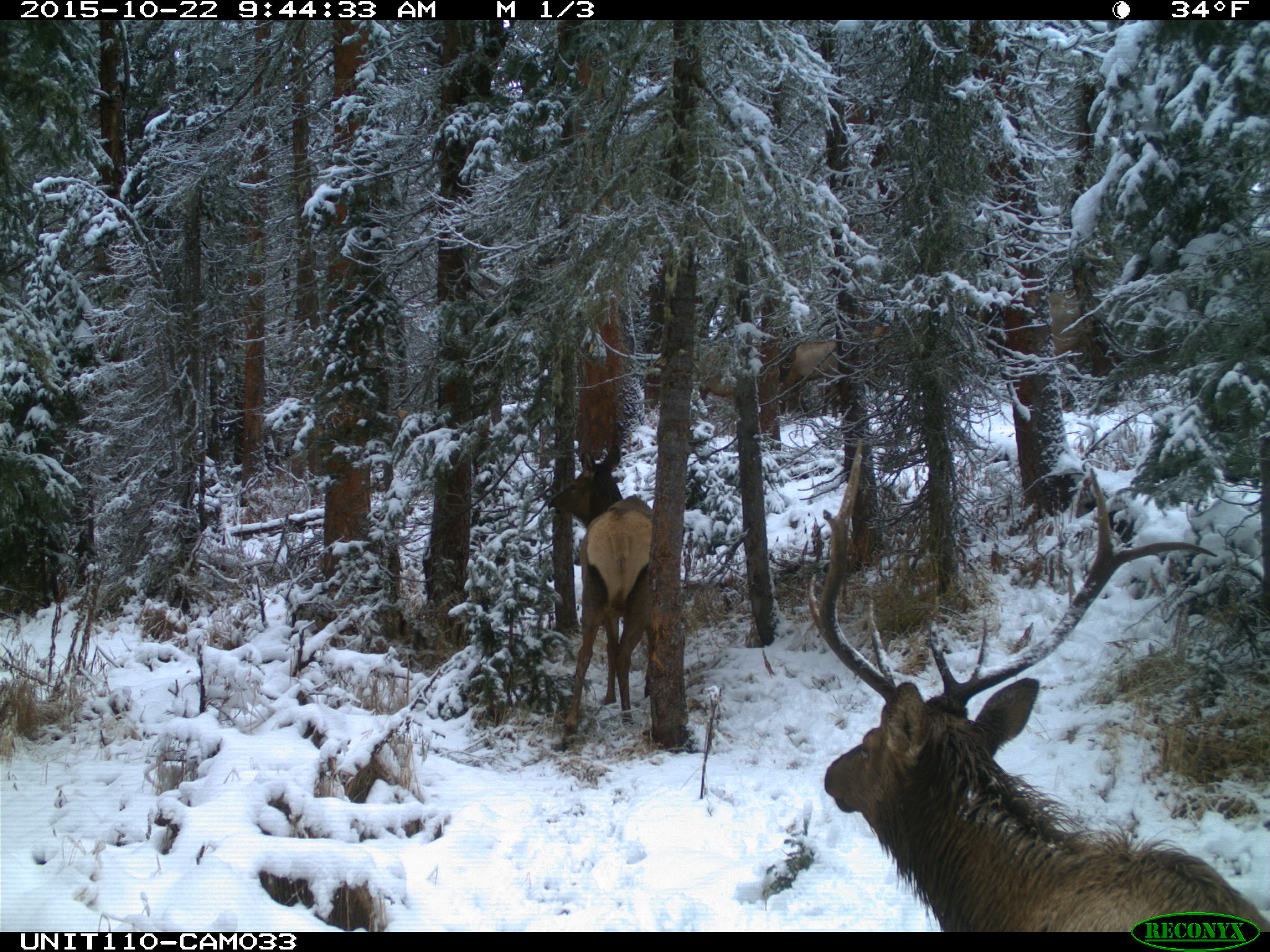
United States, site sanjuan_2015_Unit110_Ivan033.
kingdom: Animalia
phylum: Chordata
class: Mammalia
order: Artiodactyla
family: Cervidae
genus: Cervus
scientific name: Cervus elaphus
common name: red deer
Cervus elaphus (red deer).